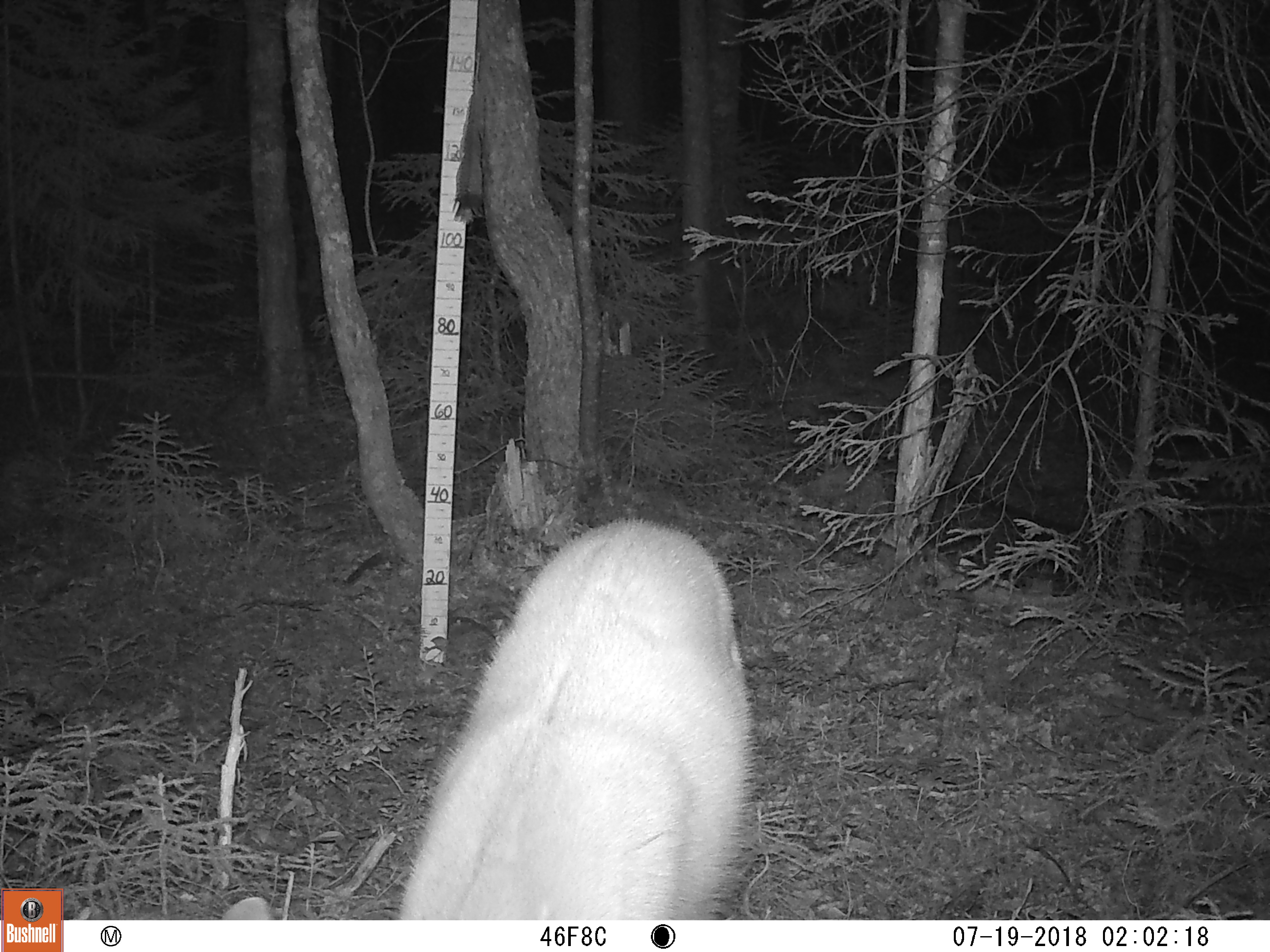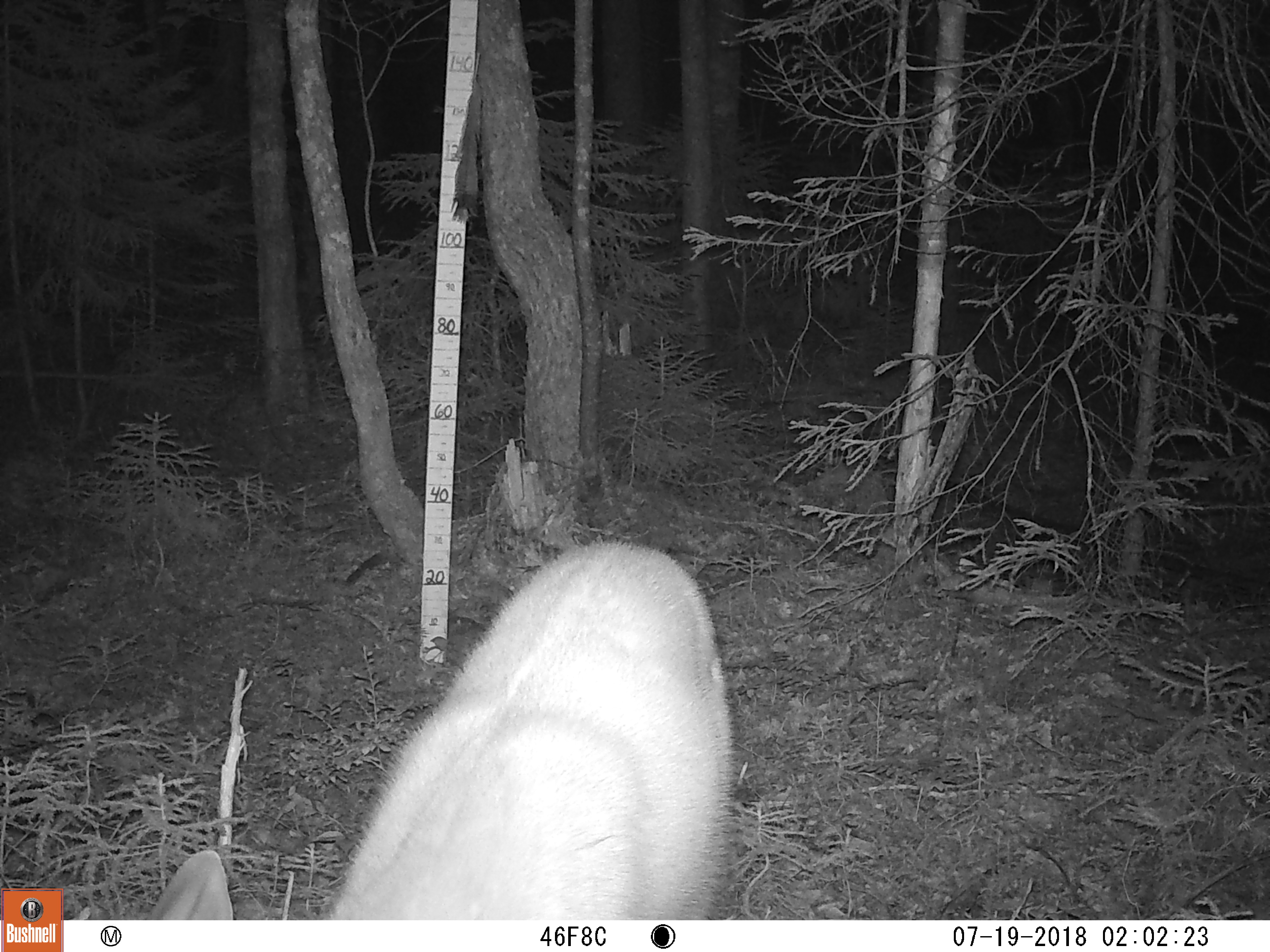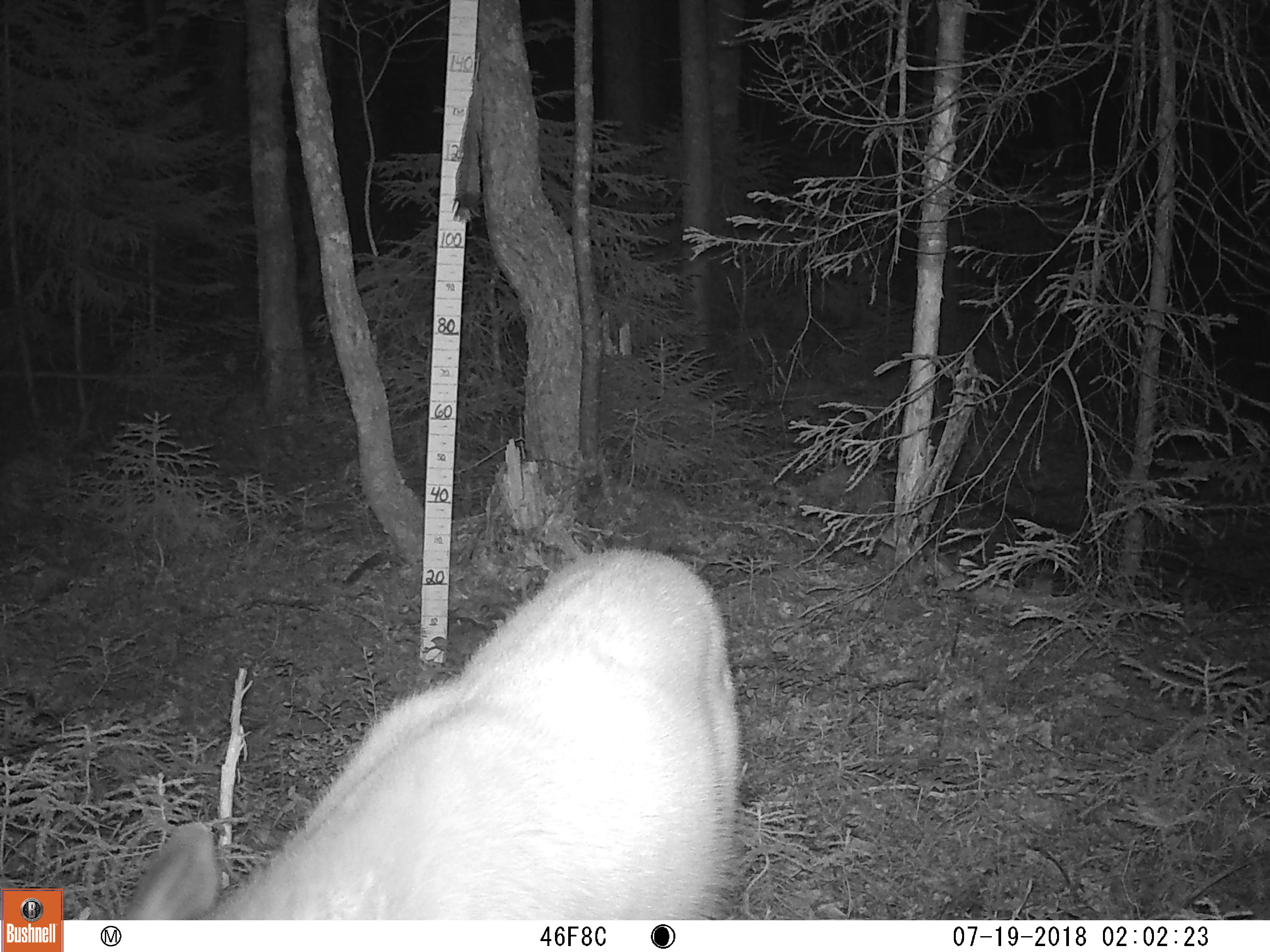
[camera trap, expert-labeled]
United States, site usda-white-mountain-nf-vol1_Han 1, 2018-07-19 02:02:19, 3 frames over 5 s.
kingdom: Animalia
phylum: Chordata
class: Mammalia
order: Artiodactyla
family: Cervidae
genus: Odocoileus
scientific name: Odocoileus virginianus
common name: white-tailed deer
White-tailed deer (Odocoileus virginianus).